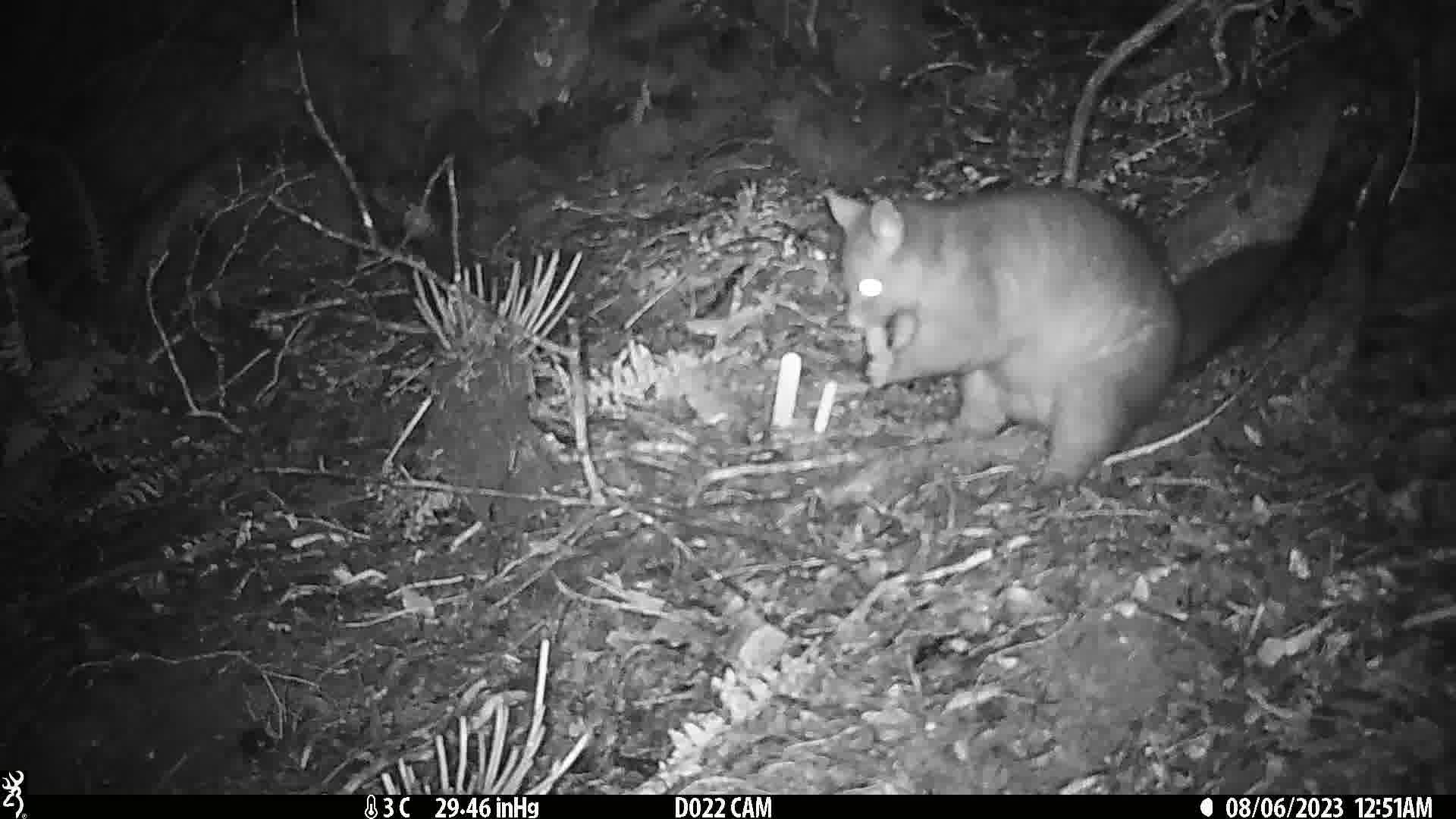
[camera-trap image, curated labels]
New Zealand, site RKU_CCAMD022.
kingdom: Animalia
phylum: Chordata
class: Mammalia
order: Diprotodontia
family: Phalangeridae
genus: Trichosurus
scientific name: Trichosurus vulpecula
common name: common brushtail possum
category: possum